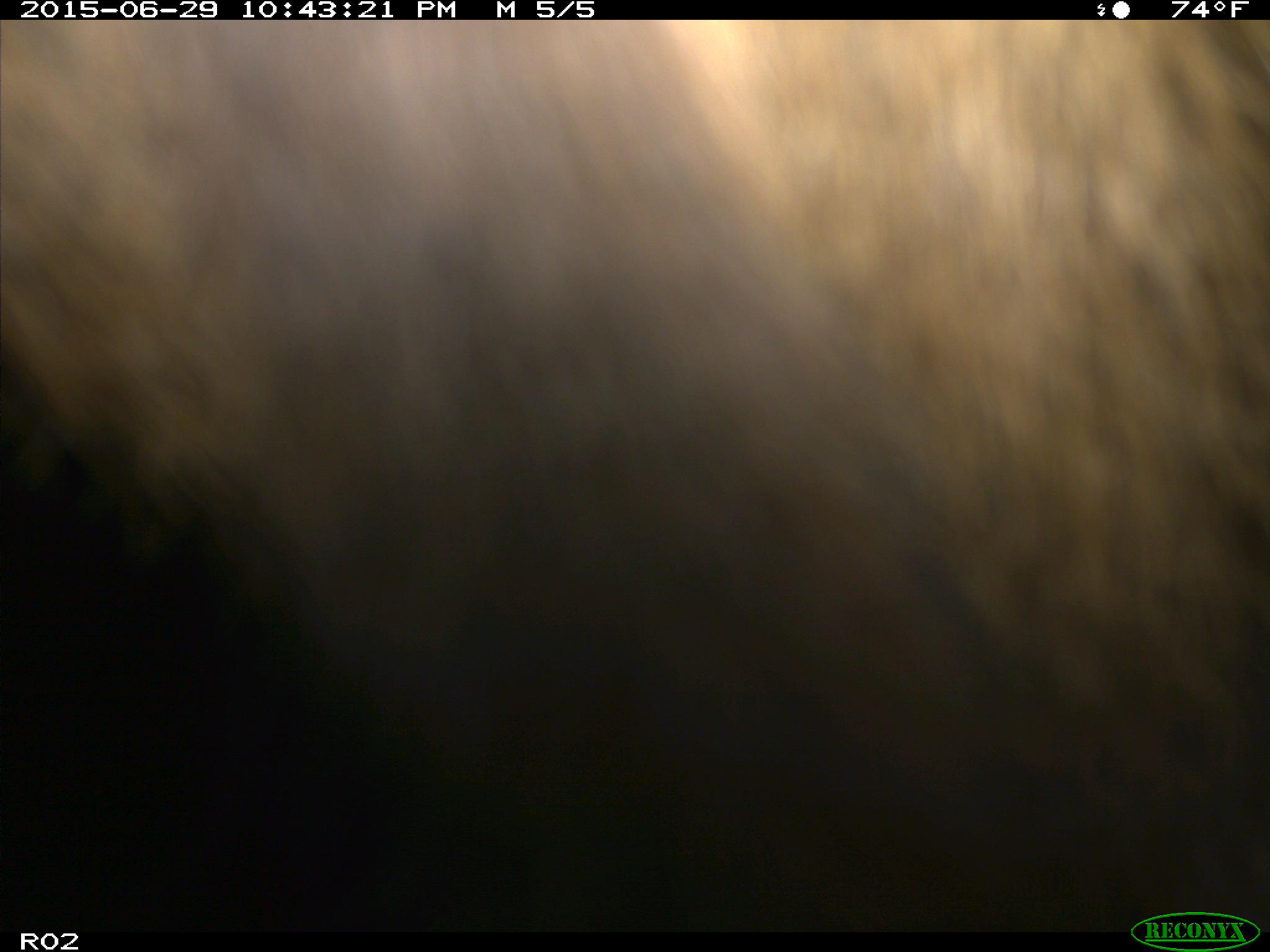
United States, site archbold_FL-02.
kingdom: Animalia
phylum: Chordata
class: Mammalia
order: Artiodactyla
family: Bovidae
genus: Bos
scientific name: Bos taurus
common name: domestic cow